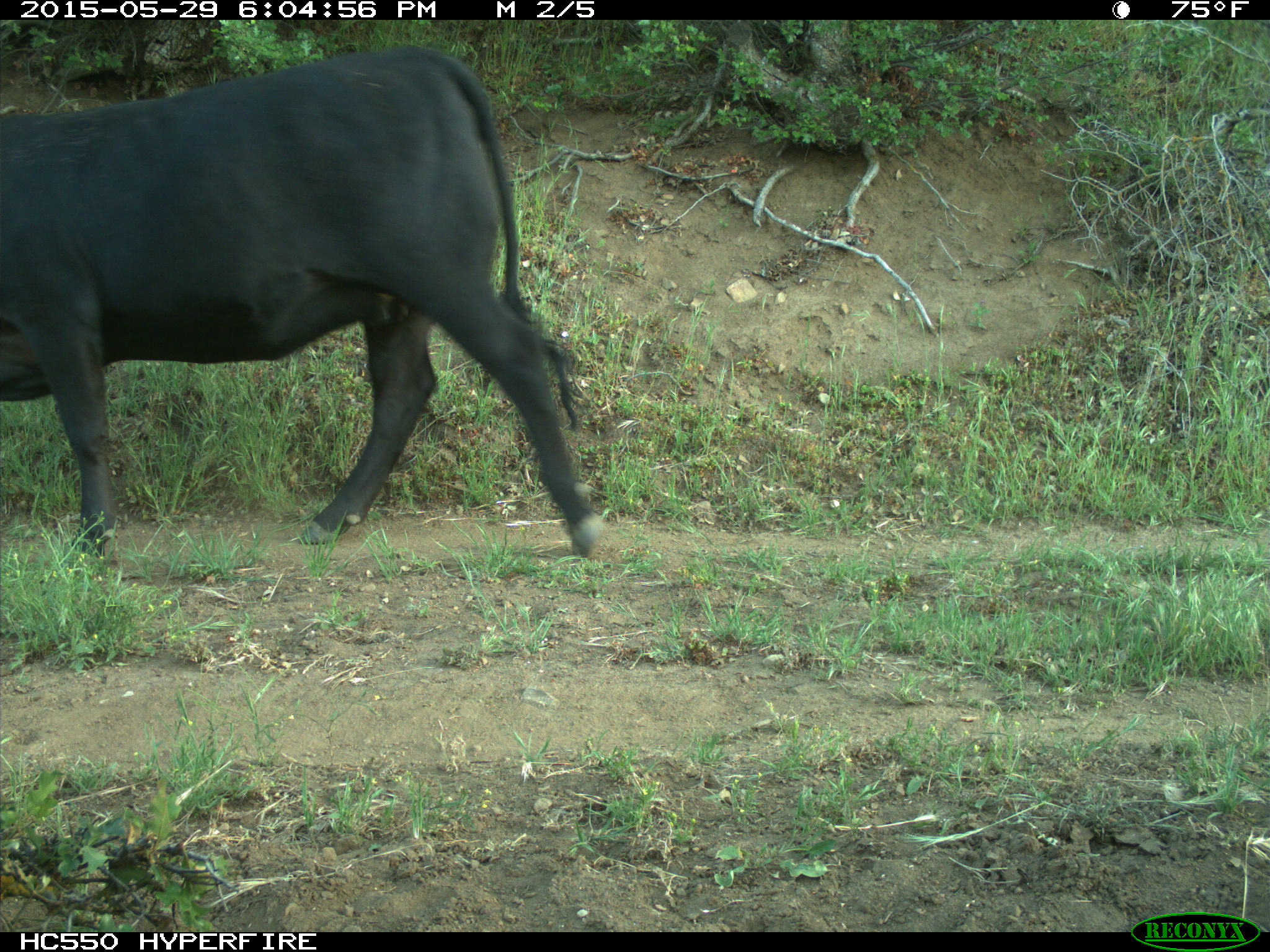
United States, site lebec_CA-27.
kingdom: Animalia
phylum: Chordata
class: Mammalia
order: Artiodactyla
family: Bovidae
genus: Bos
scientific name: Bos taurus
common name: domestic cow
Bos taurus (domestic cow).